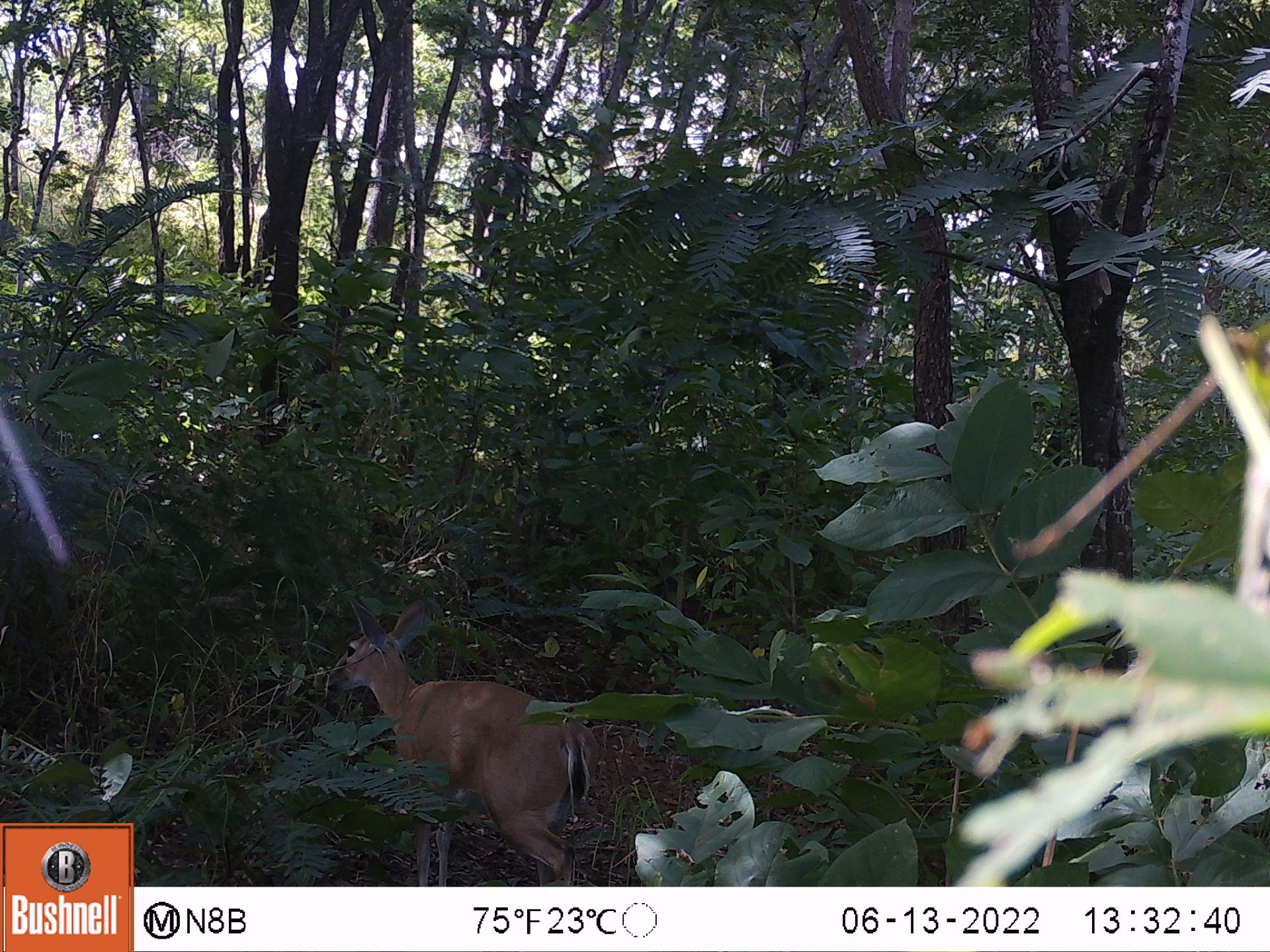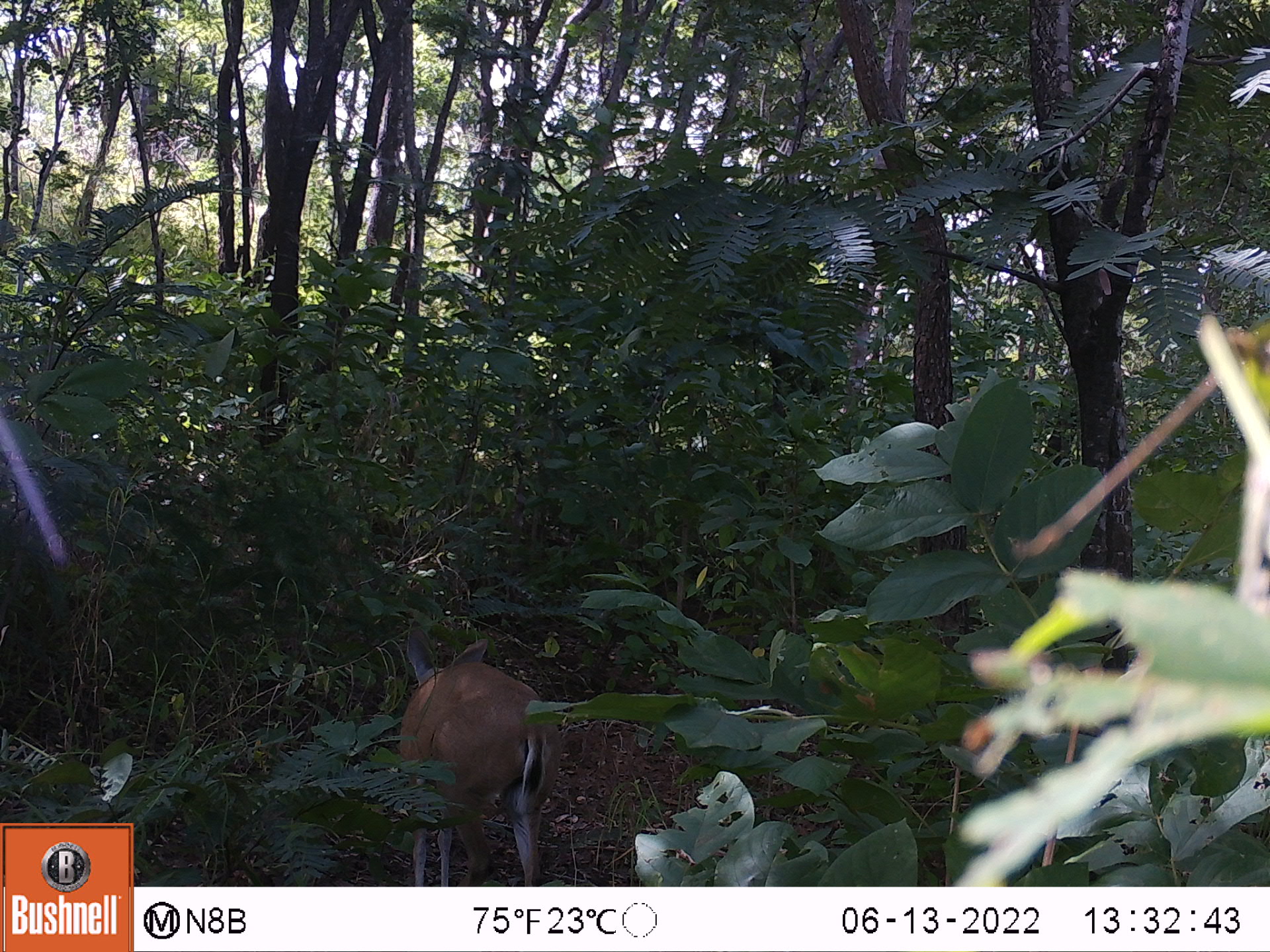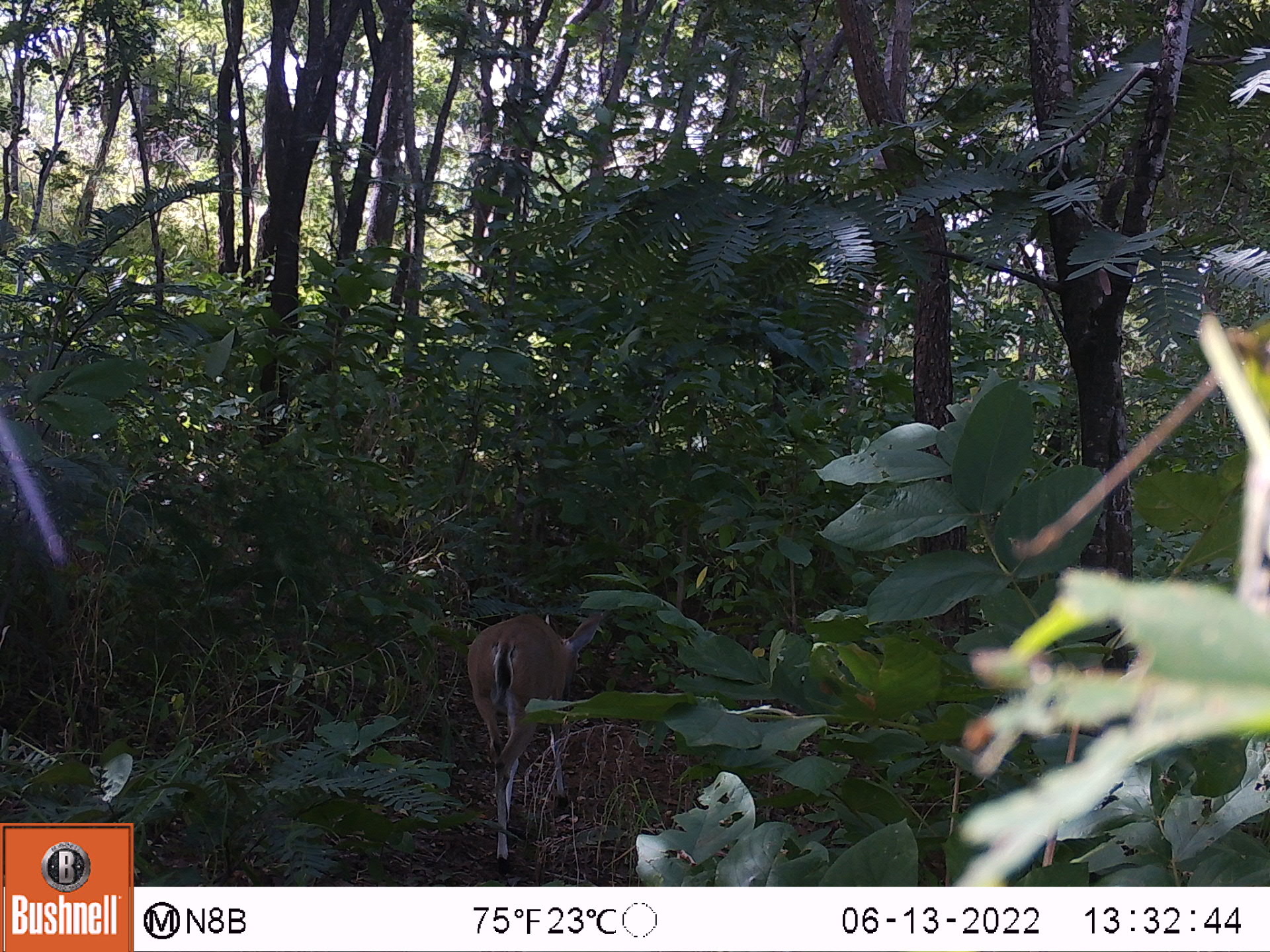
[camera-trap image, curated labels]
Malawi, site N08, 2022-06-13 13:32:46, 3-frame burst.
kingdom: Animalia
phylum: Chordata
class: Mammalia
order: Artiodactyla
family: Bovidae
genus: Sylvicapra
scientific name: Sylvicapra grimmia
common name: common duiker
Common duiker (Sylvicapra grimmia), count 1.